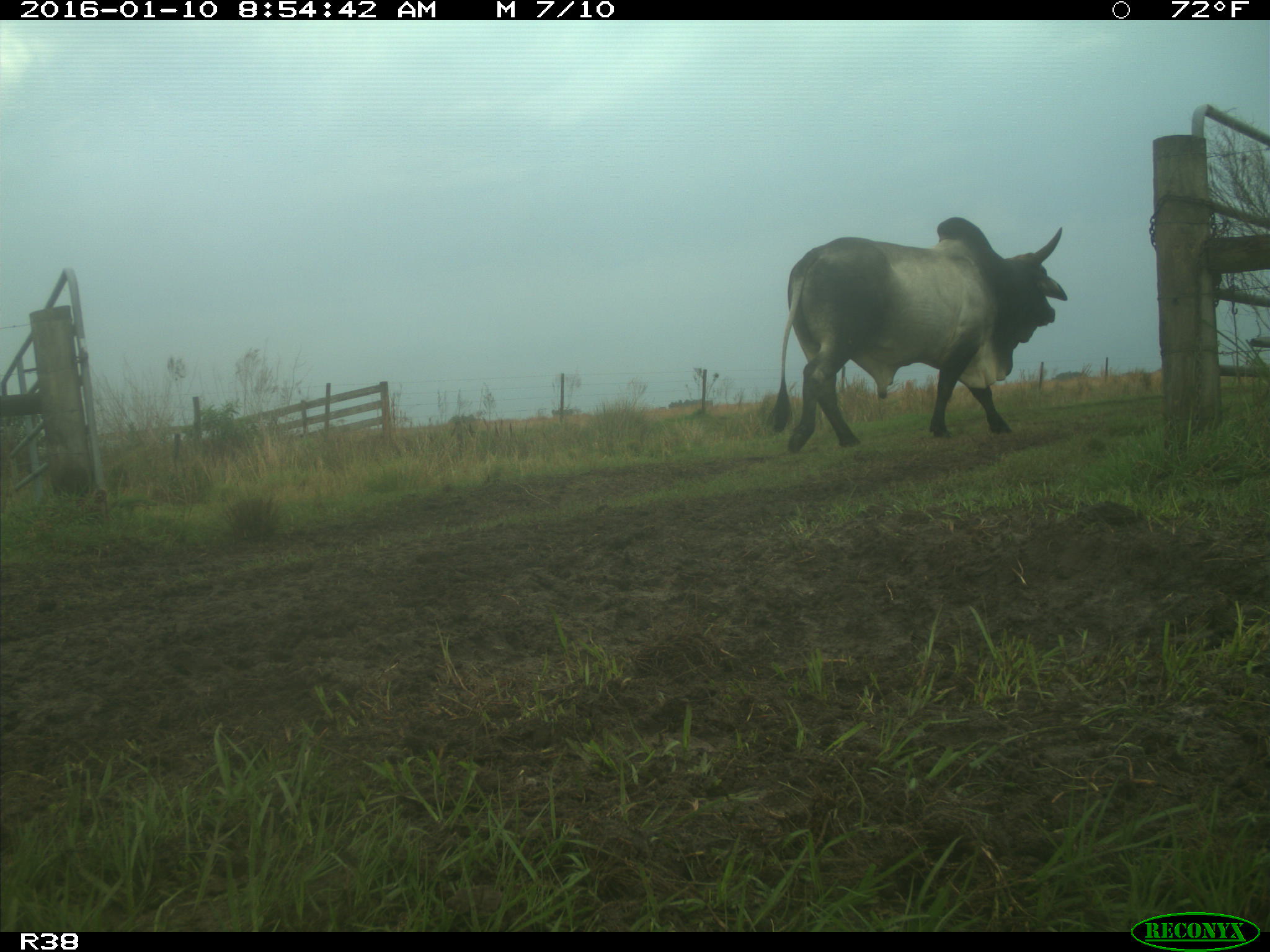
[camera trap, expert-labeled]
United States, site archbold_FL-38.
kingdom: Animalia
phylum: Chordata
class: Mammalia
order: Artiodactyla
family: Bovidae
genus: Bos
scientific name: Bos taurus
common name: domestic cow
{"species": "Bos taurus (domestic cow)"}